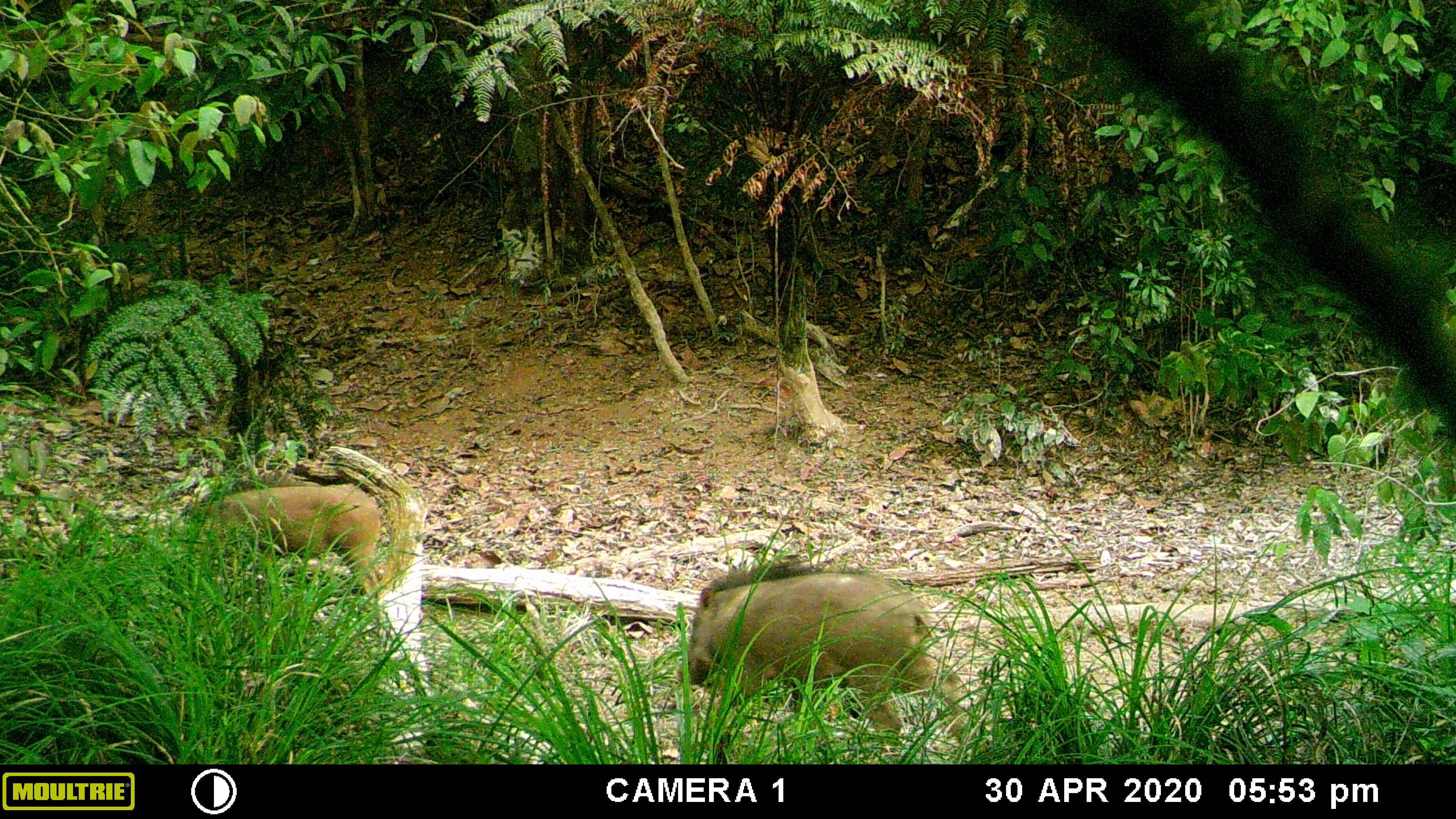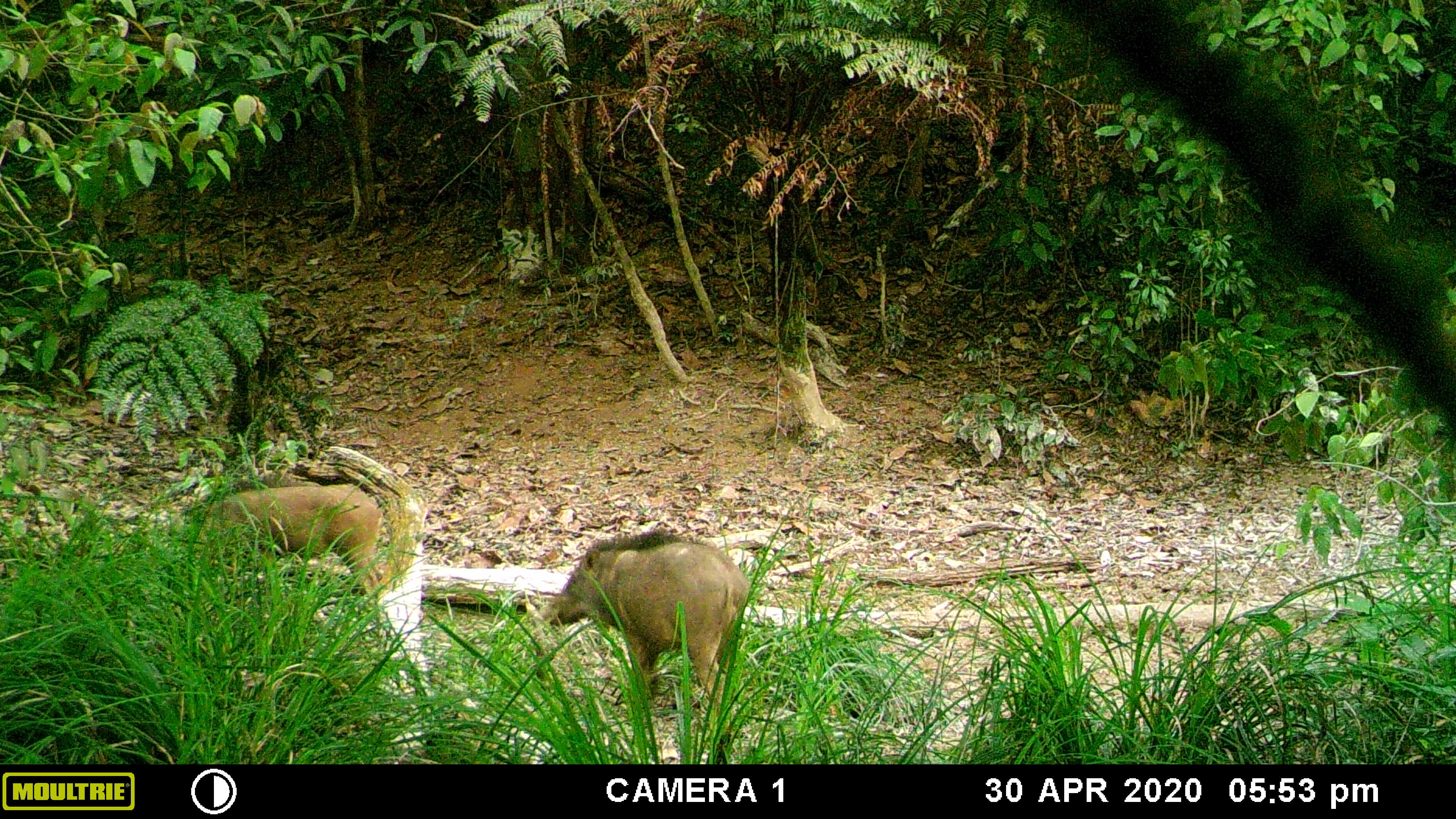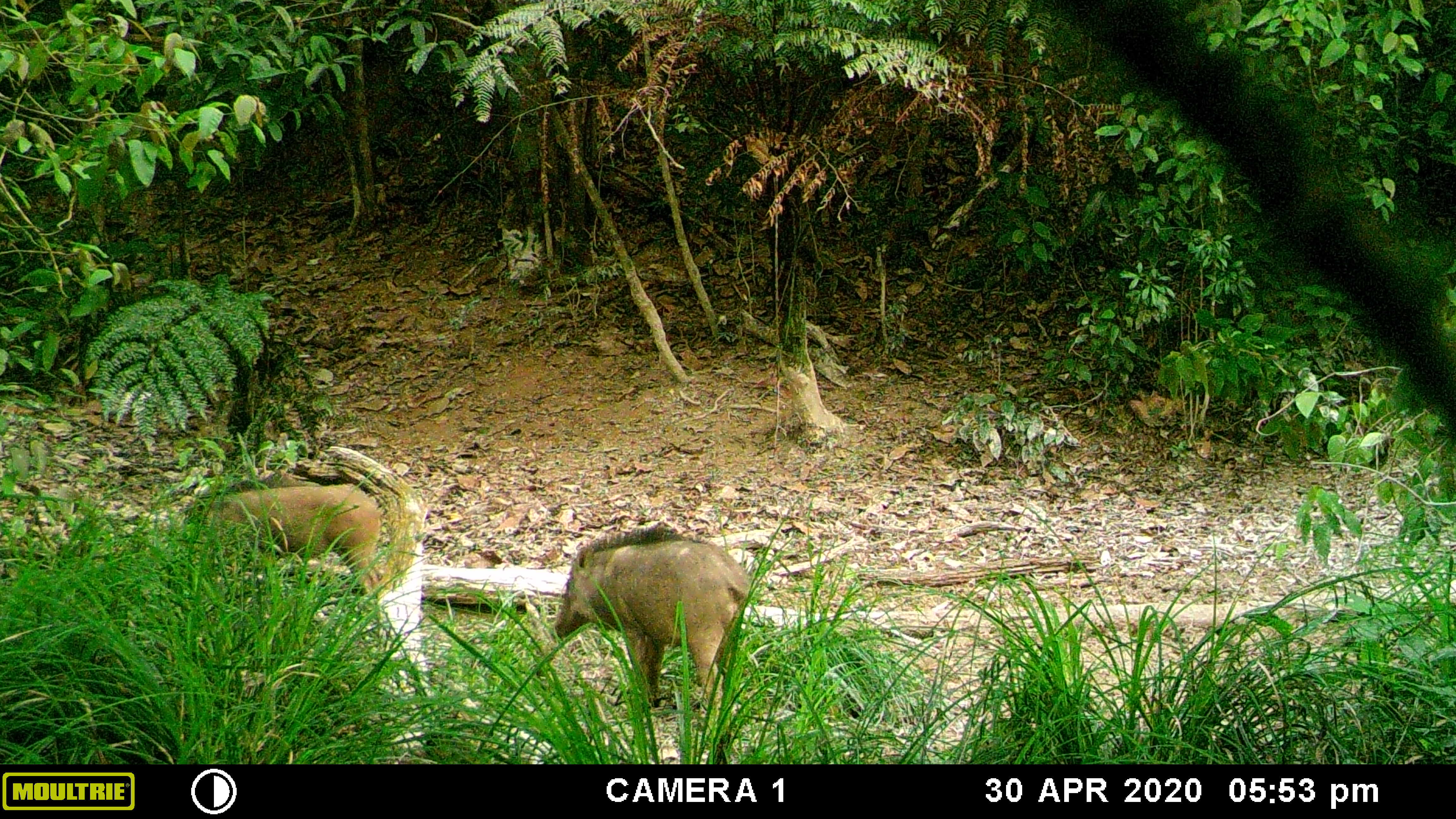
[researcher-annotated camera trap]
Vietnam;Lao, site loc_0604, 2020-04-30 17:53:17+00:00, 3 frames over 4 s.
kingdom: Animalia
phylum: Chordata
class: Mammalia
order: Artiodactyla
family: Suidae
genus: Sus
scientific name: Sus scrofa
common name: eurasian wild pig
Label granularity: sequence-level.